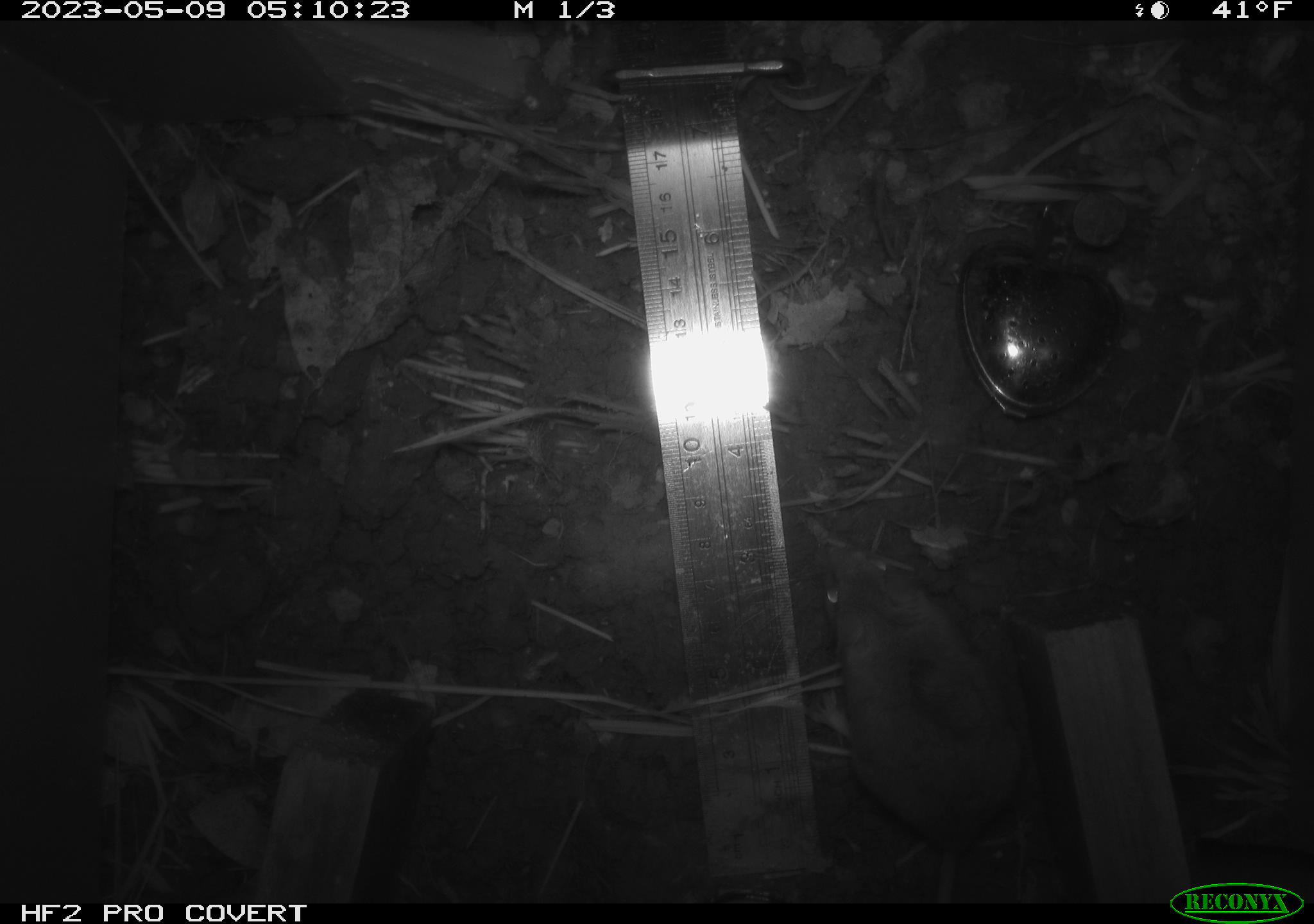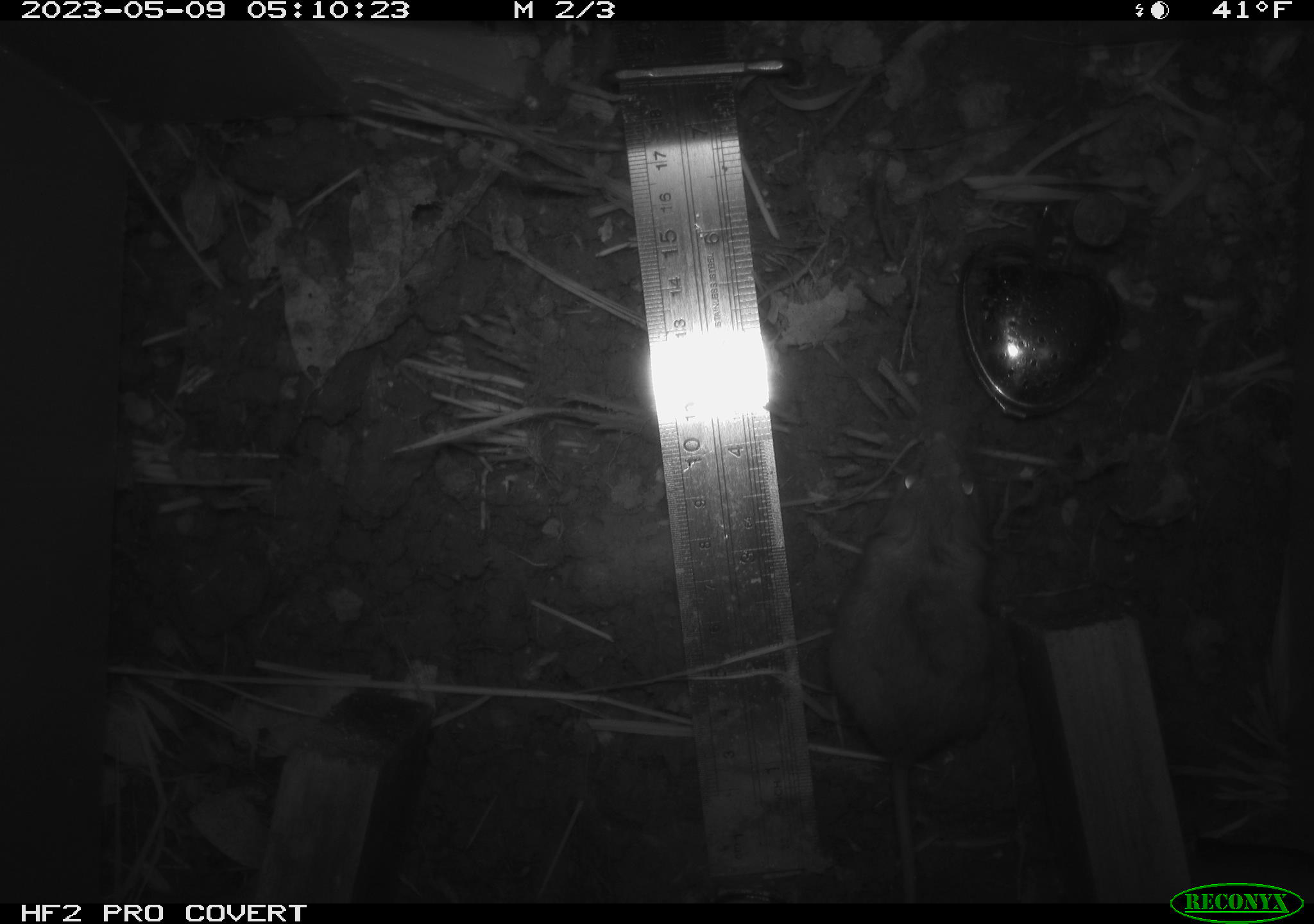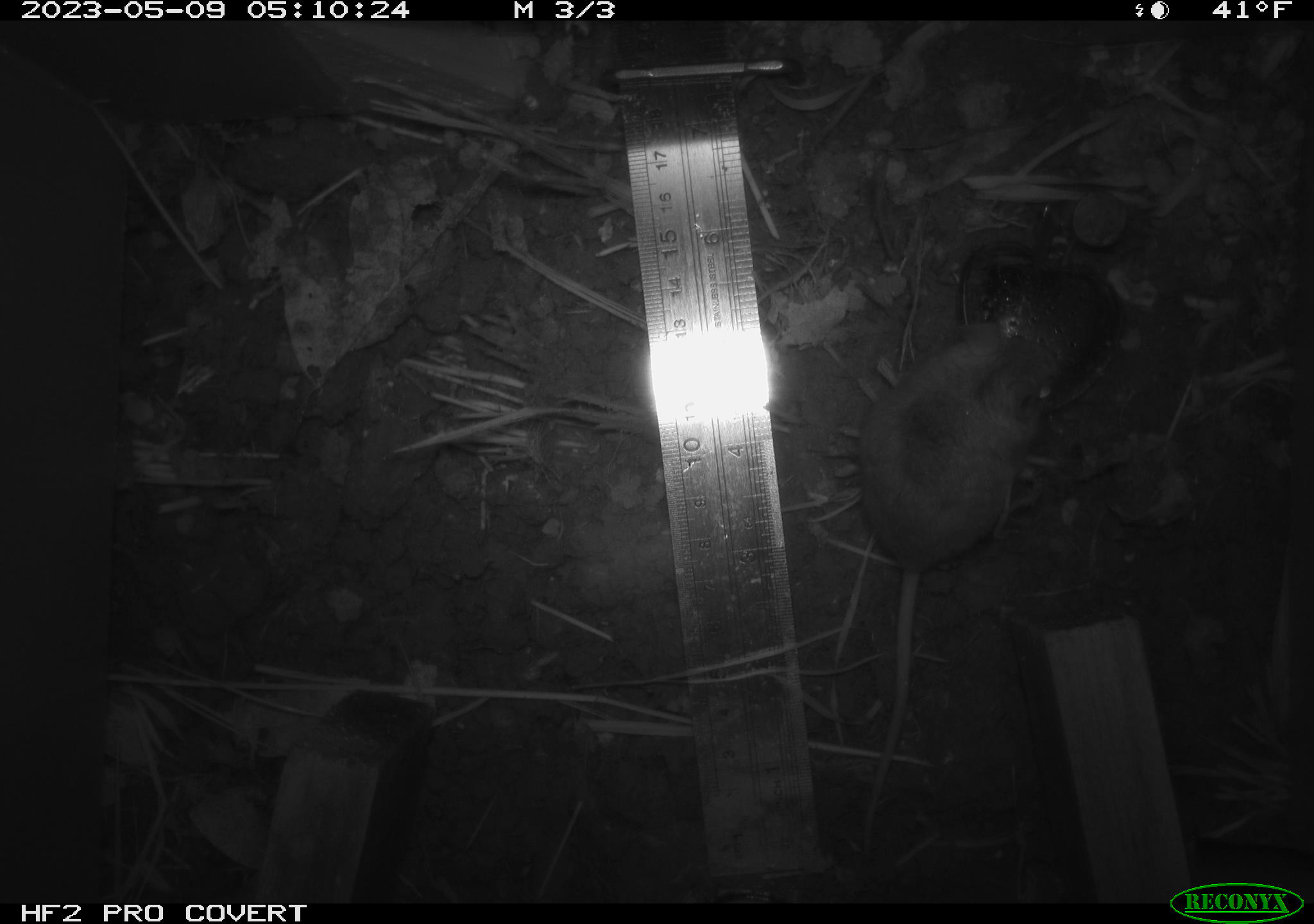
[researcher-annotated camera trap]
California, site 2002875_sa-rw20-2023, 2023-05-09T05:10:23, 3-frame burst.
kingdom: Animalia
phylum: Chordata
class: Mammalia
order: Rodentia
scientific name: Rodentia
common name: mouse species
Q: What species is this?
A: Mouse species (Rodentia).